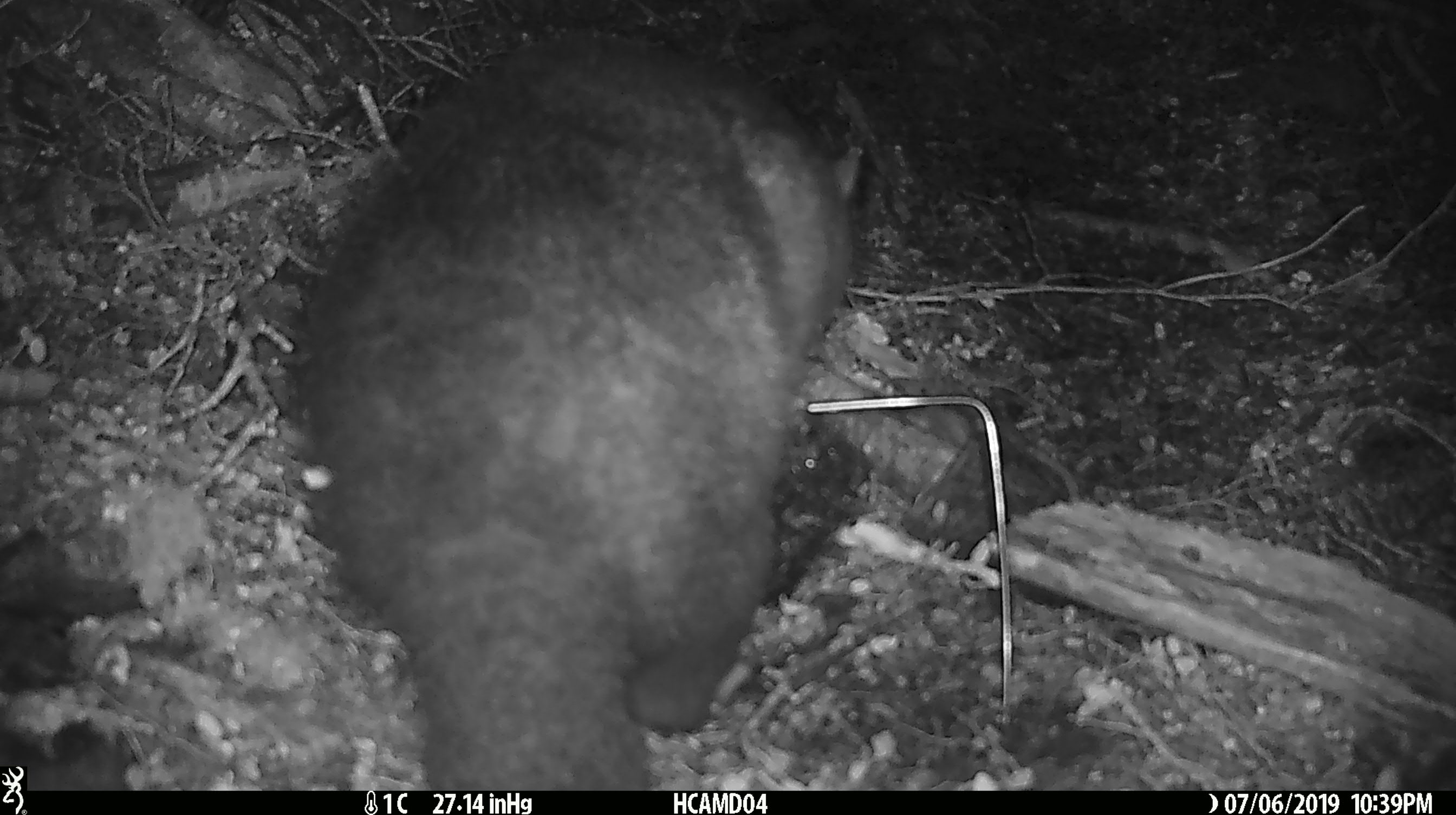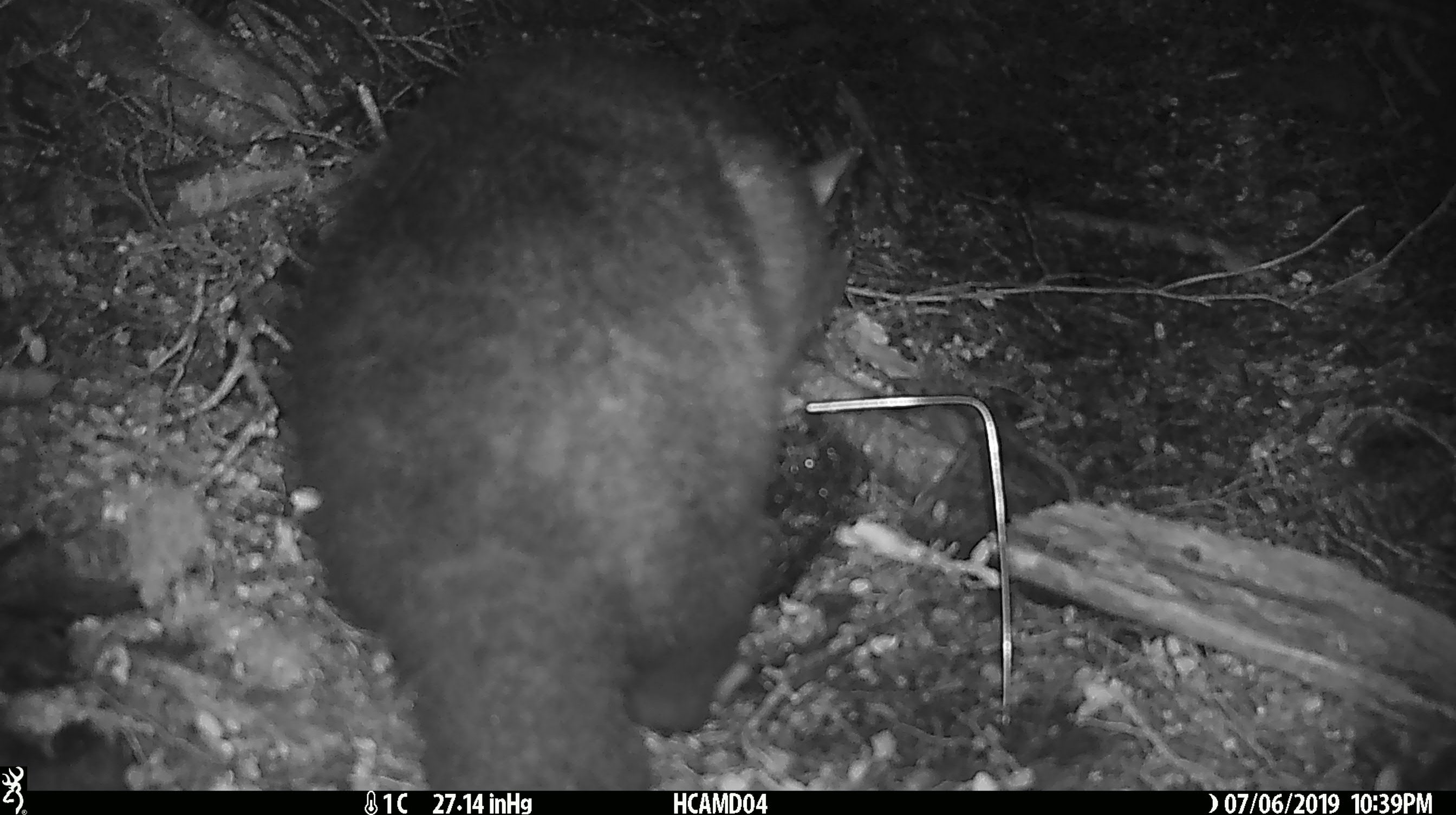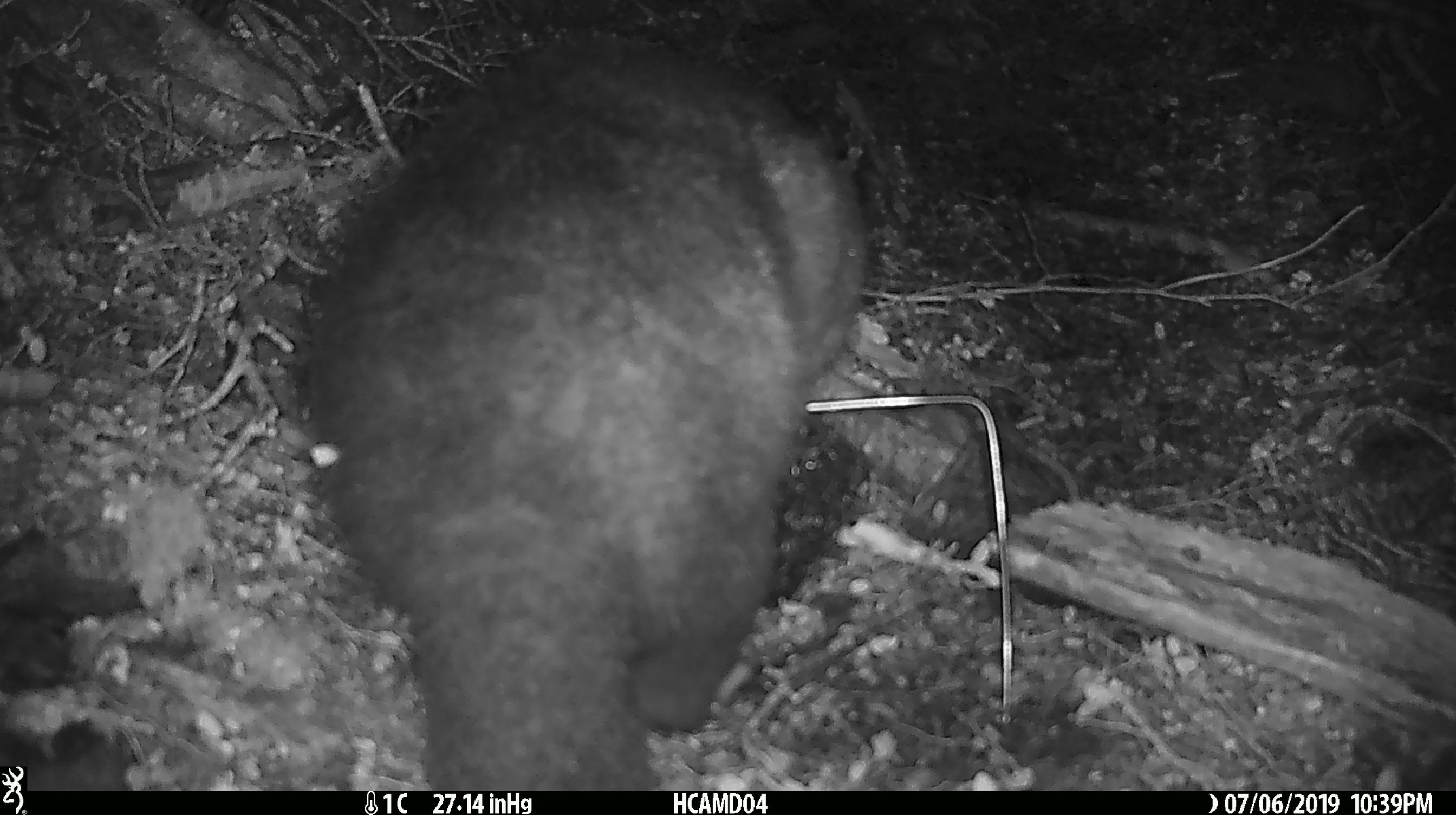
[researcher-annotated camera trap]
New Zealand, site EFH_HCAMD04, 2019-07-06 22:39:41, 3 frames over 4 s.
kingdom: Animalia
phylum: Chordata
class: Mammalia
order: Diprotodontia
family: Phalangeridae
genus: Trichosurus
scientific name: Trichosurus vulpecula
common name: common brushtail possum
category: possum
Possum (common brushtail possum) (Trichosurus vulpecula).